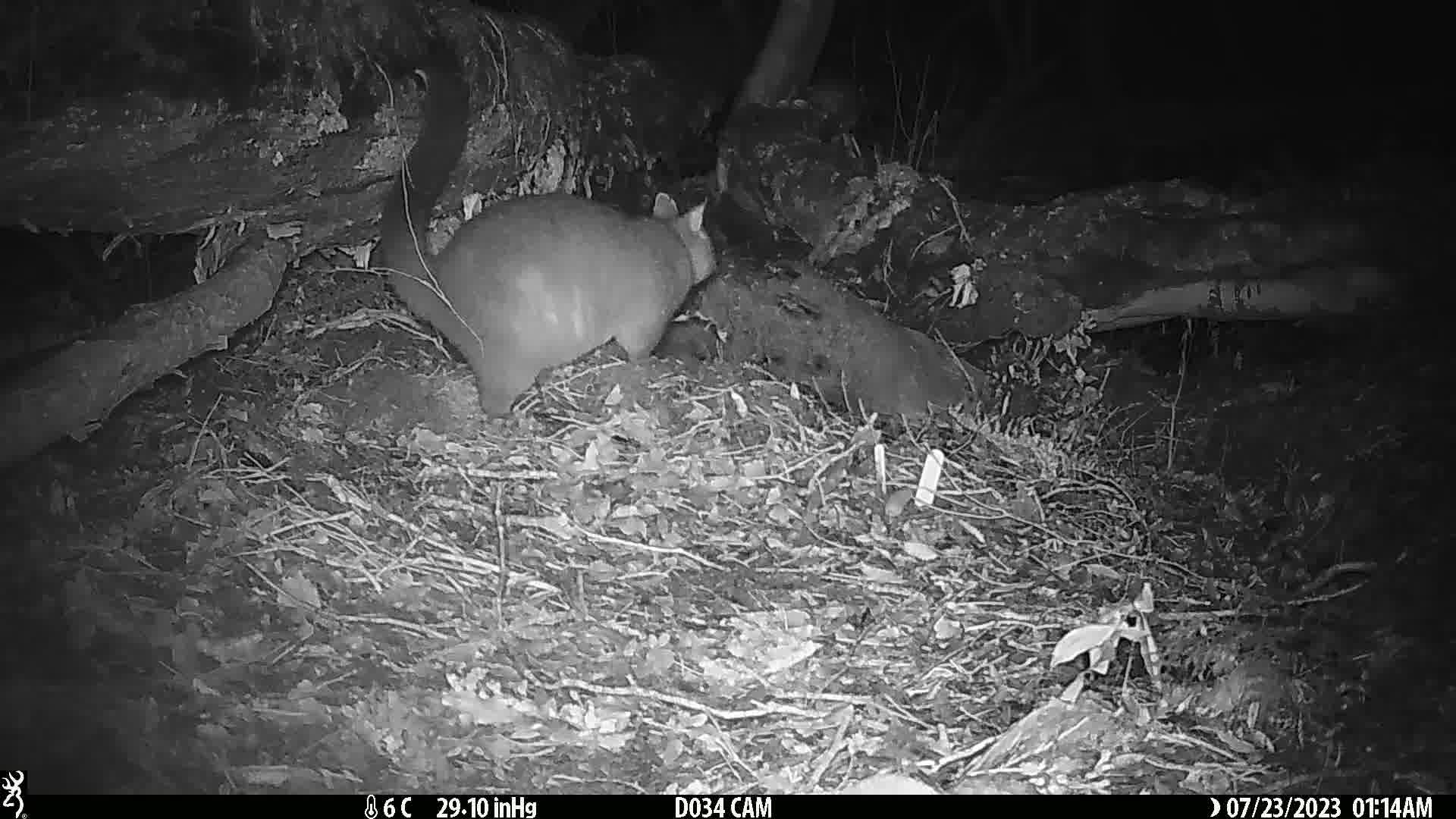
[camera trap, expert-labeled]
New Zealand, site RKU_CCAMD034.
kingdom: Animalia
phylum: Chordata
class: Mammalia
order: Diprotodontia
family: Phalangeridae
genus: Trichosurus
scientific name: Trichosurus vulpecula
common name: common brushtail possum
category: possum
Possum (common brushtail possum) (Trichosurus vulpecula).